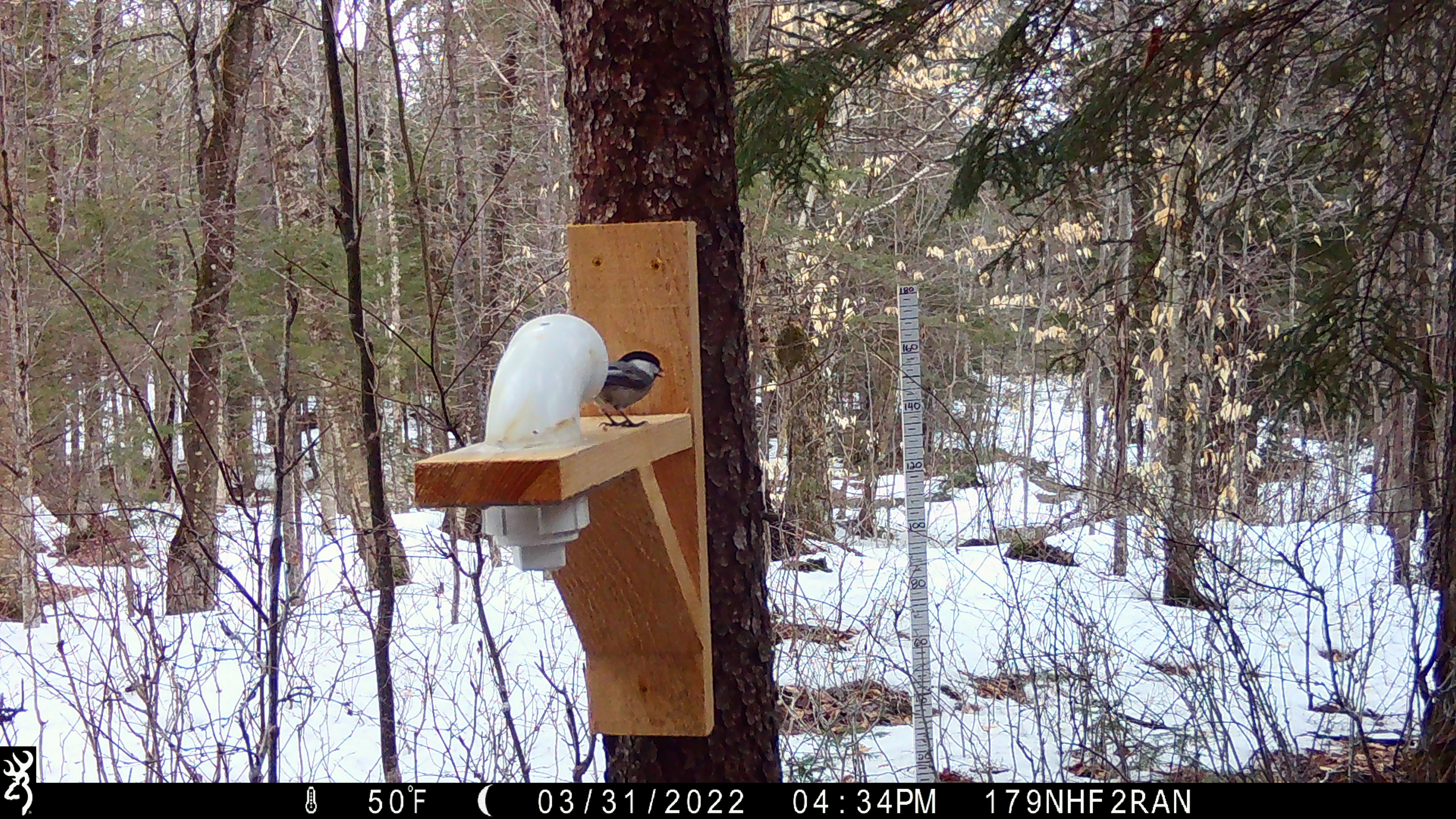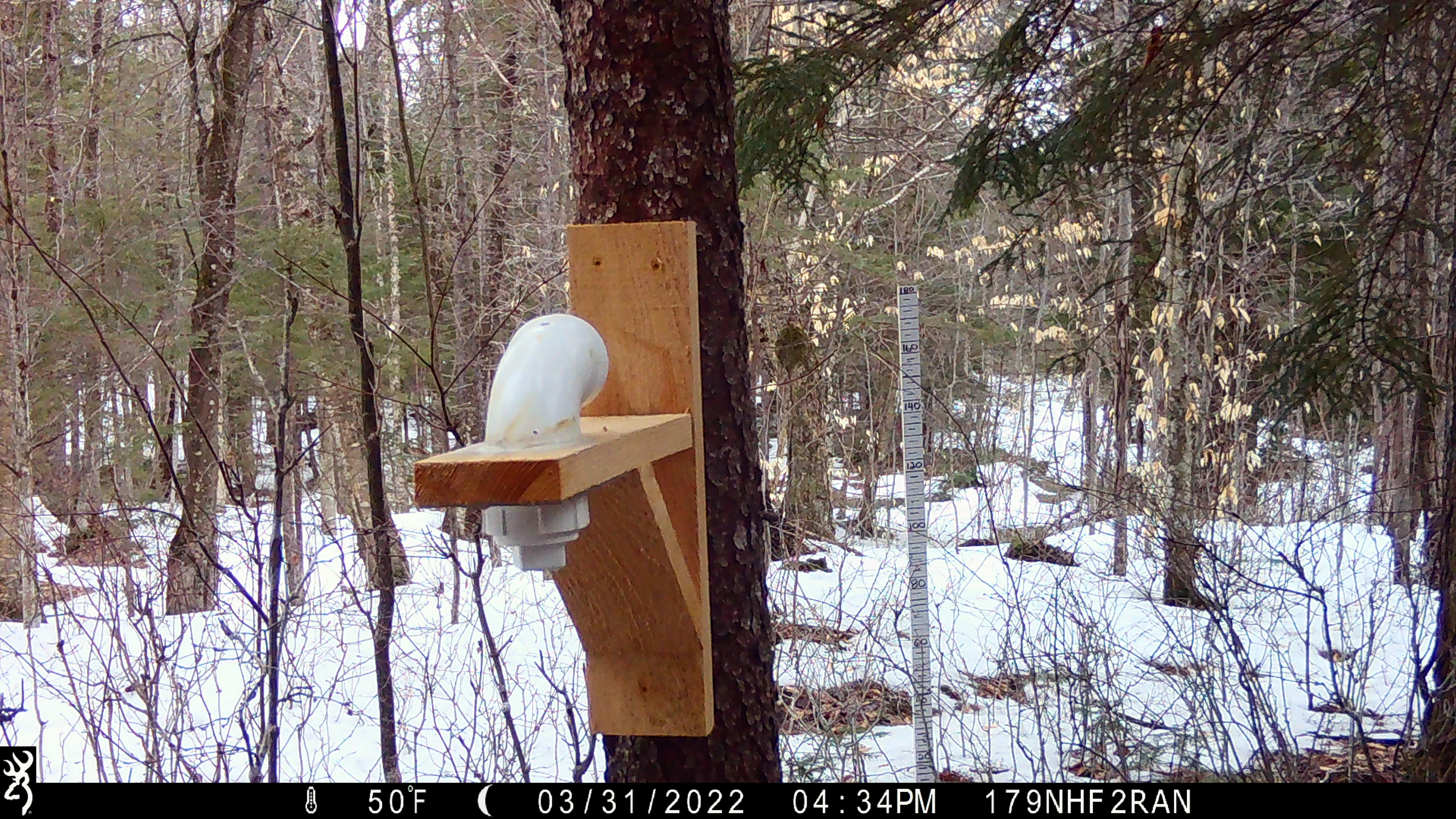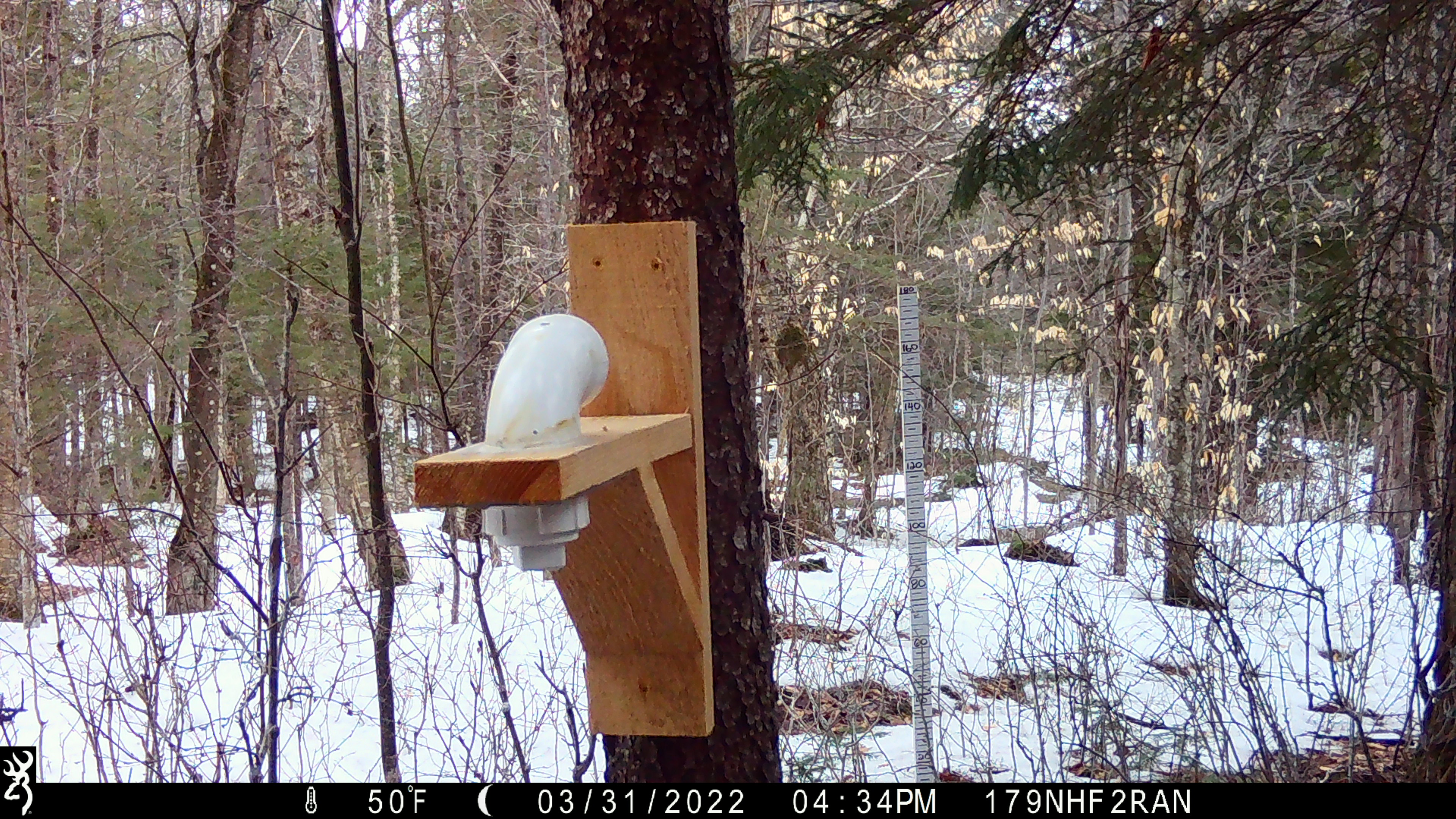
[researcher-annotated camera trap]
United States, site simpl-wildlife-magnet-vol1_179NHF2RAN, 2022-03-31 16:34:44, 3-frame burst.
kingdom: Animalia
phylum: Chordata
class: Aves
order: Passeriformes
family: Paridae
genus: Poecile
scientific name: Poecile atricapillus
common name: black-capped chickadee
Black-capped chickadee (Poecile atricapillus).